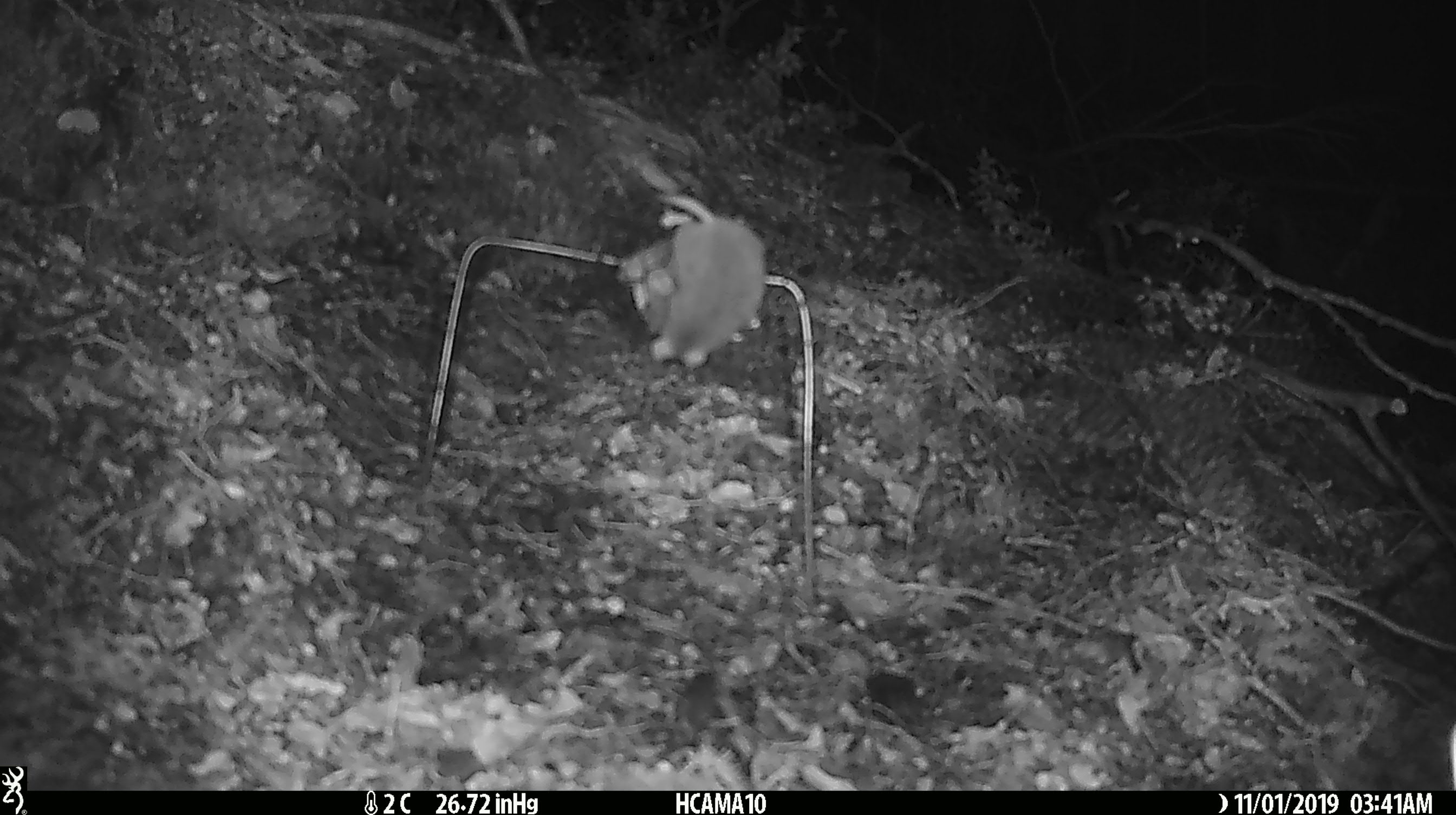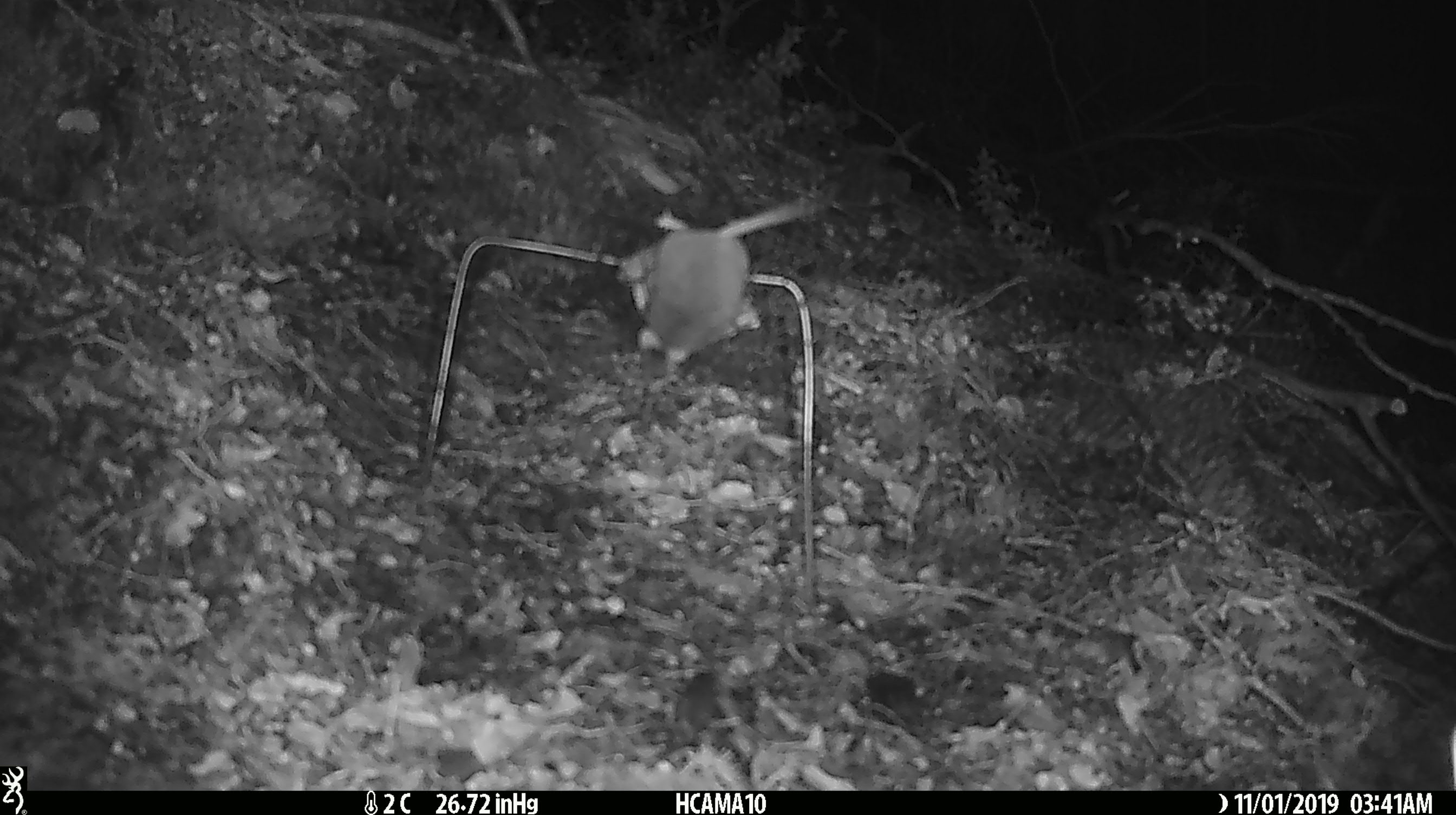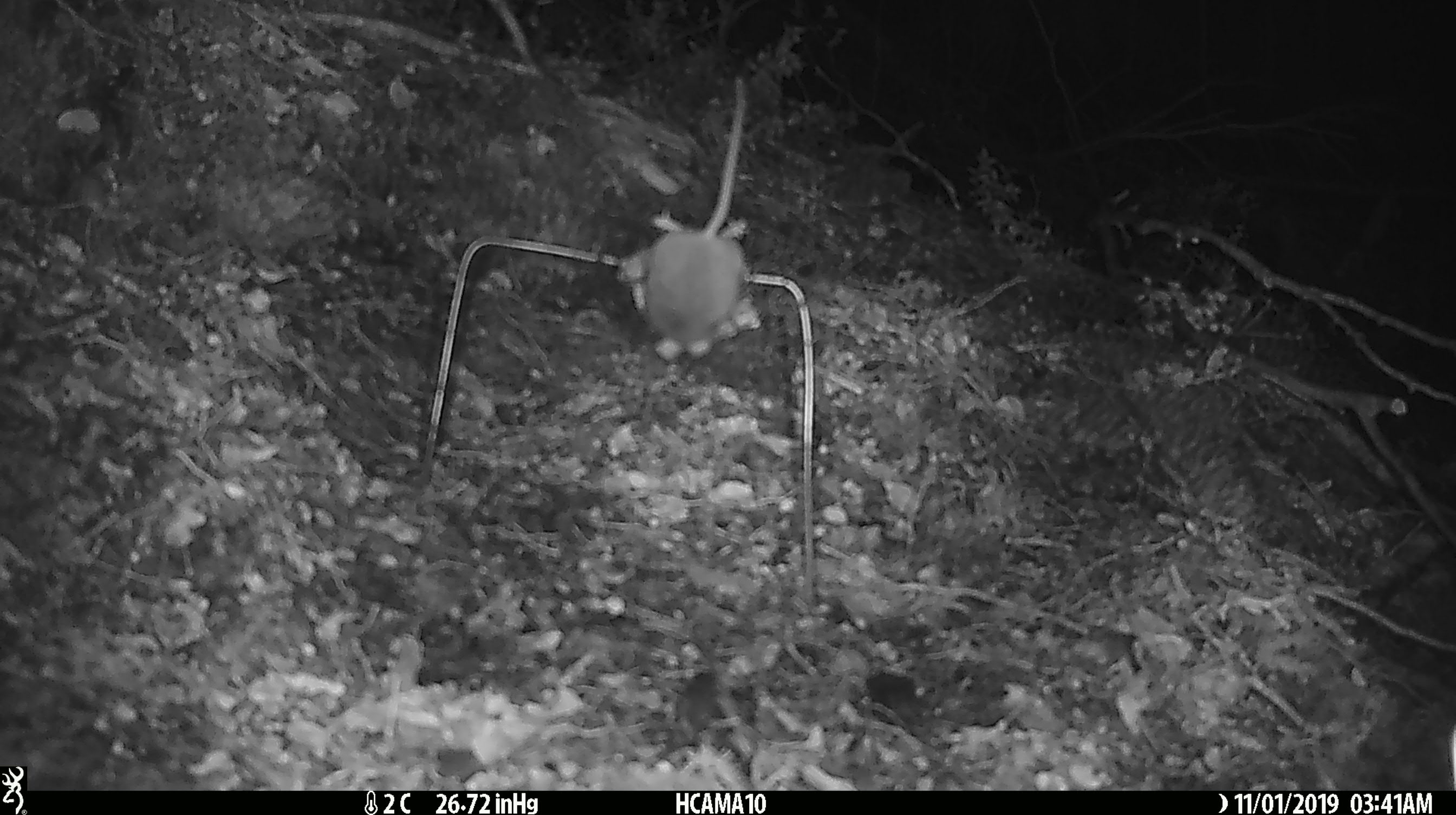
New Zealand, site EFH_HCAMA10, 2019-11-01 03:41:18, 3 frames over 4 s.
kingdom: Animalia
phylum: Chordata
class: Mammalia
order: Rodentia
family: Muridae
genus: Mus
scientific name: Mus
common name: mouse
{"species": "mouse (Mus)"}